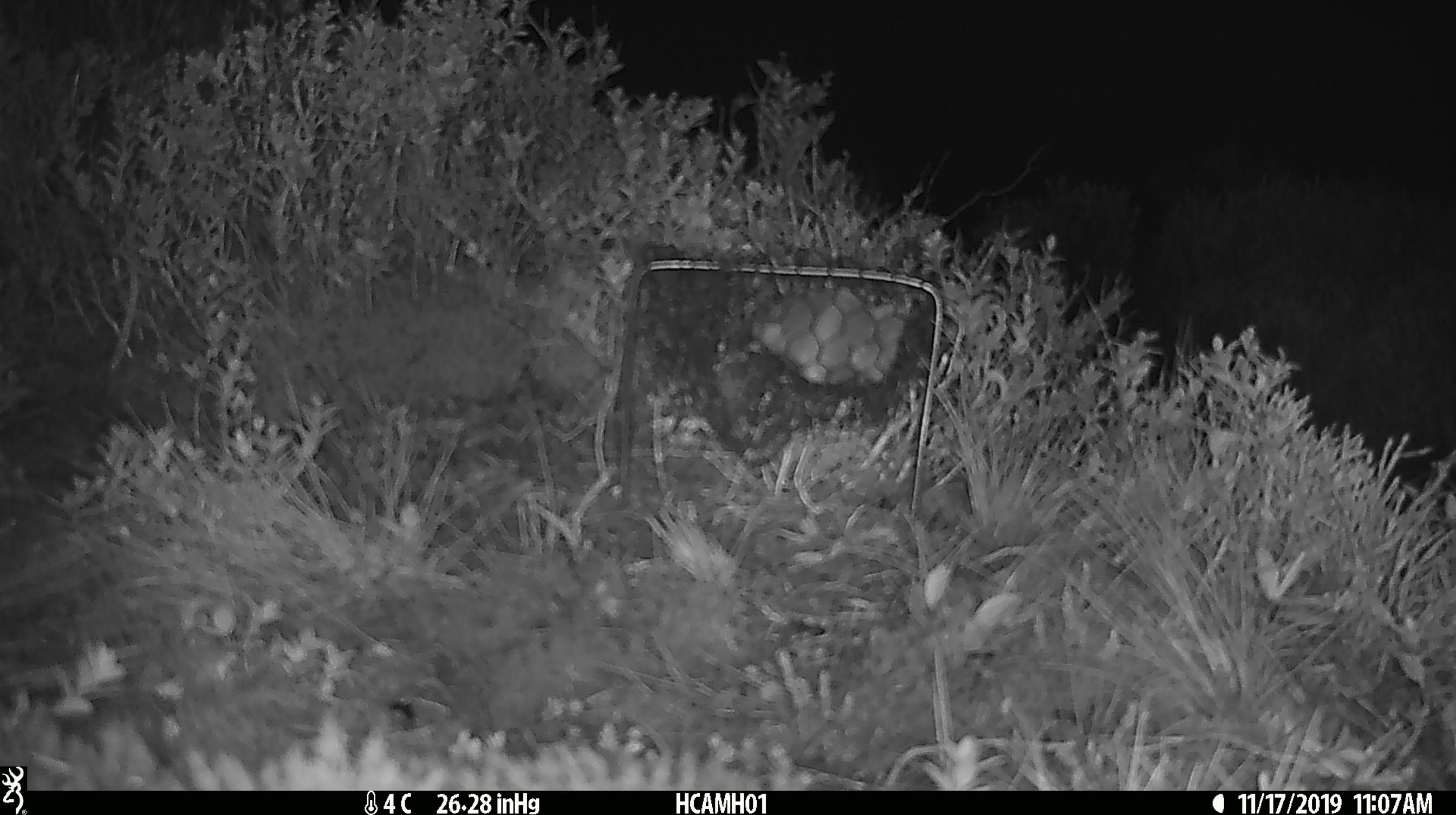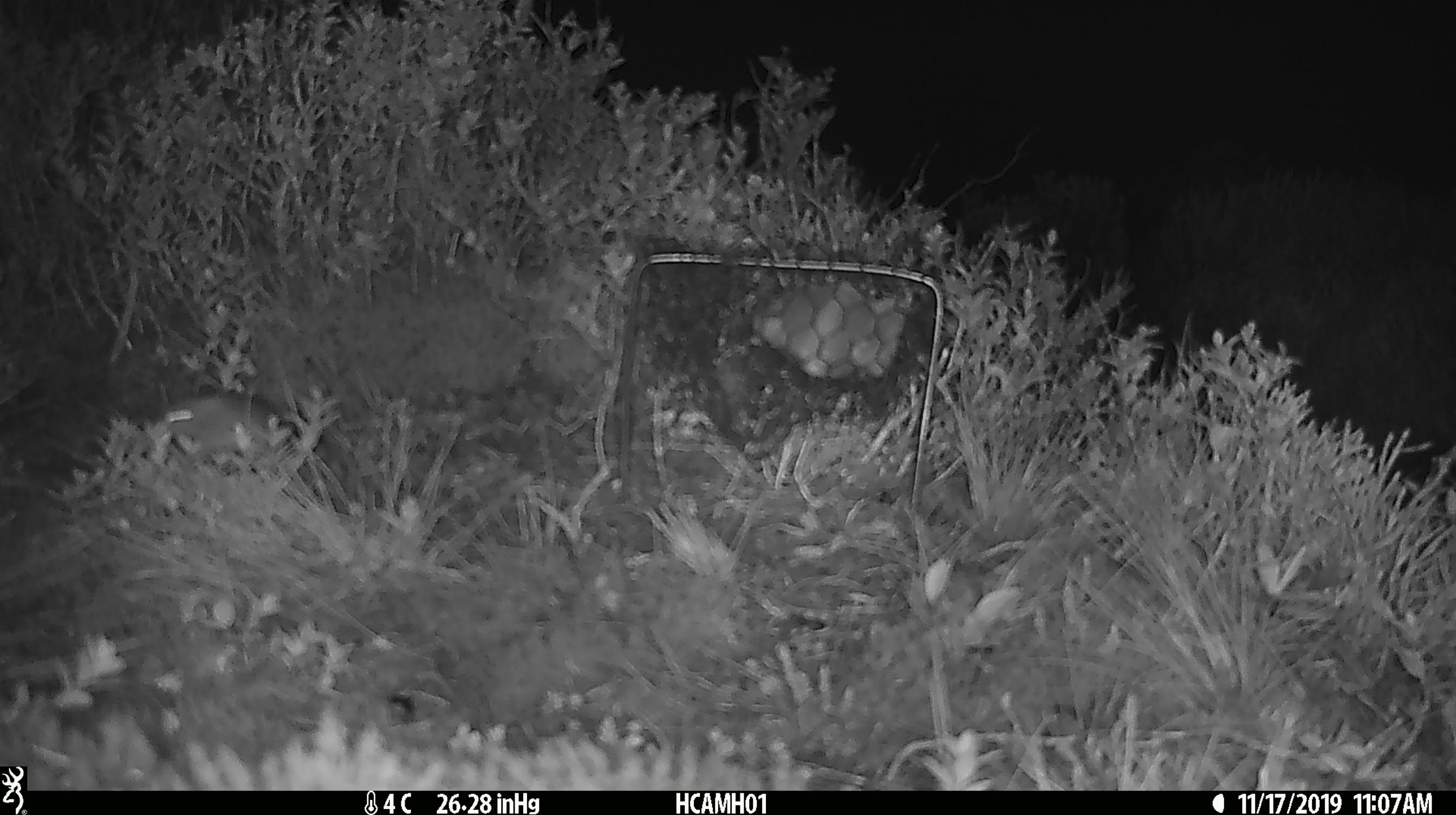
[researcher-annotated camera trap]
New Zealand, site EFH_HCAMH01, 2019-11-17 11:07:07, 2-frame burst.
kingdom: Animalia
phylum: Chordata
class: Mammalia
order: Rodentia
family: Muridae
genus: Mus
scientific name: Mus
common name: mouse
Mouse (Mus).